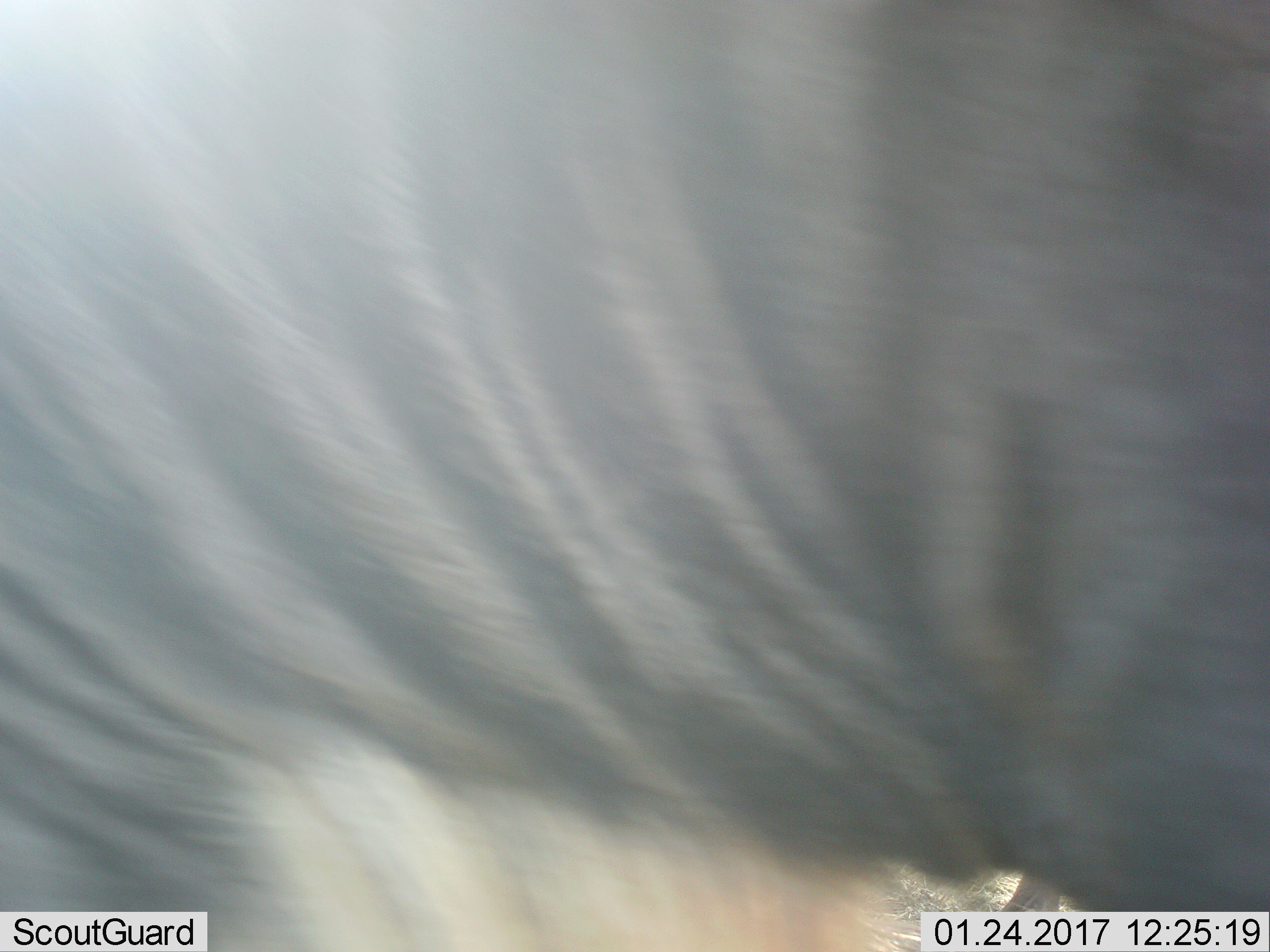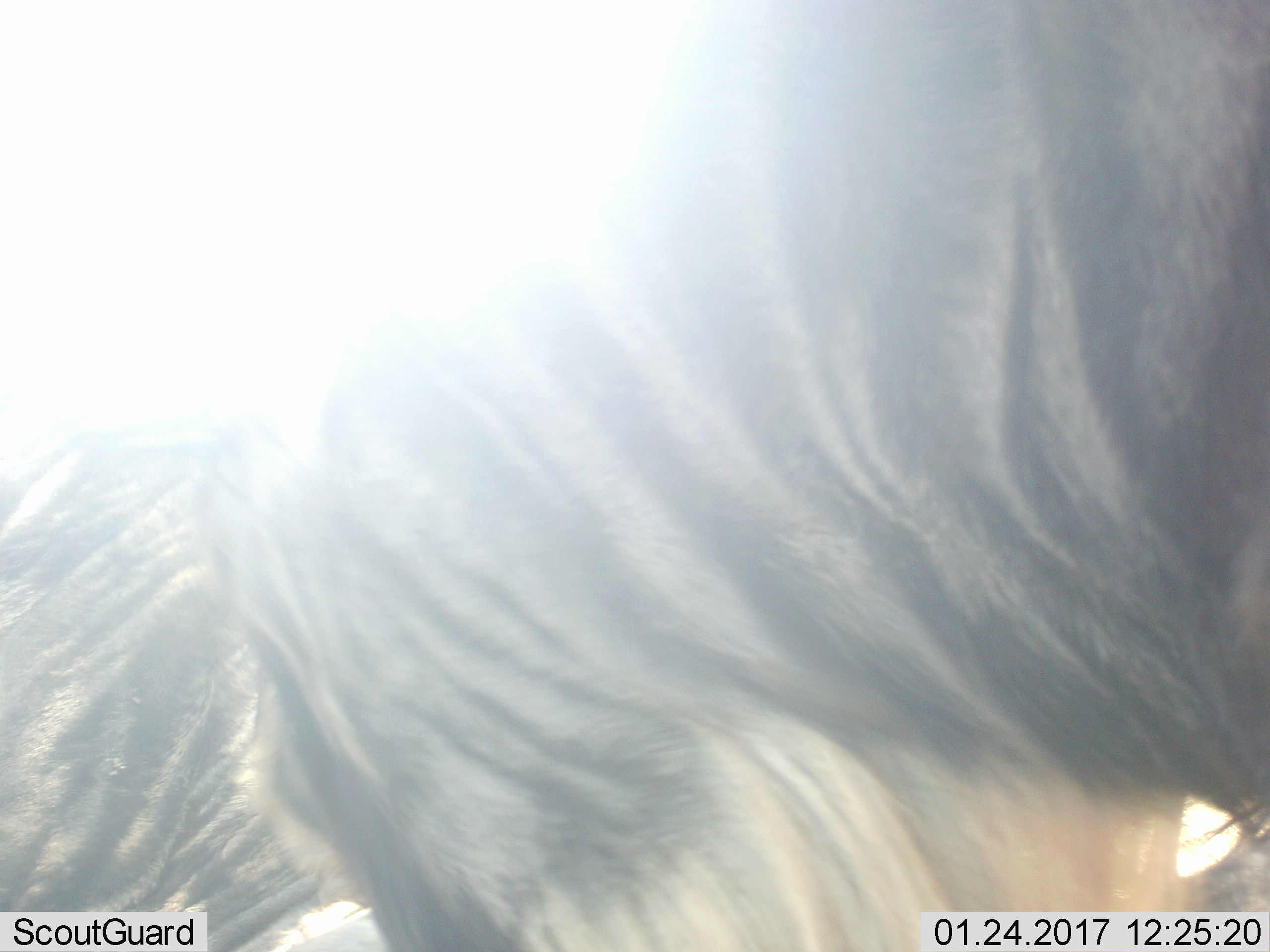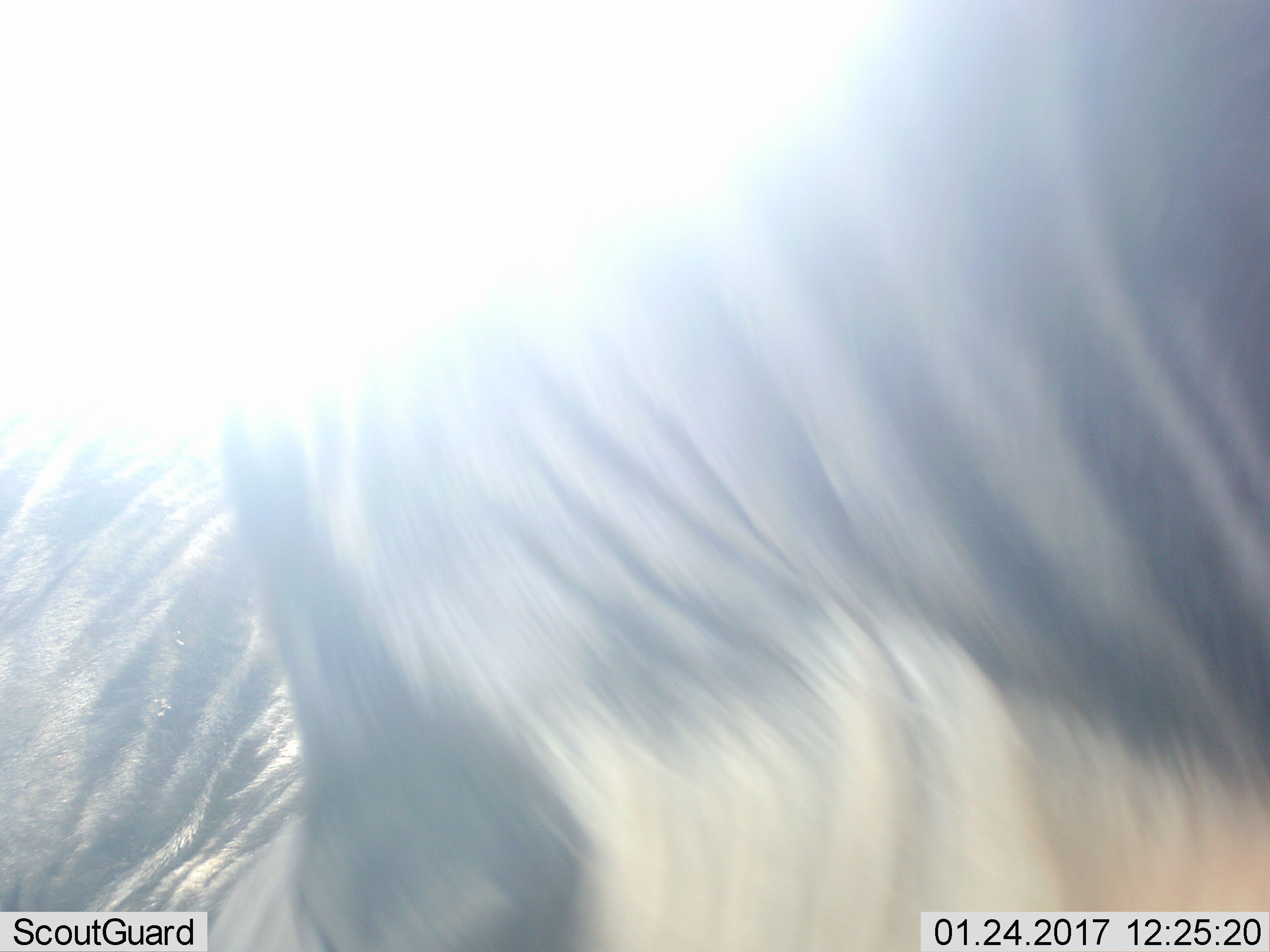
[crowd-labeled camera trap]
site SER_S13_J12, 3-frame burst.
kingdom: Animalia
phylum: Chordata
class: Mammalia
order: Artiodactyla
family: Bovidae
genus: Connochaetes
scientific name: Connochaetes taurinus taurinus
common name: blue wildebeest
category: wildebeestblue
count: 1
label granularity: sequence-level